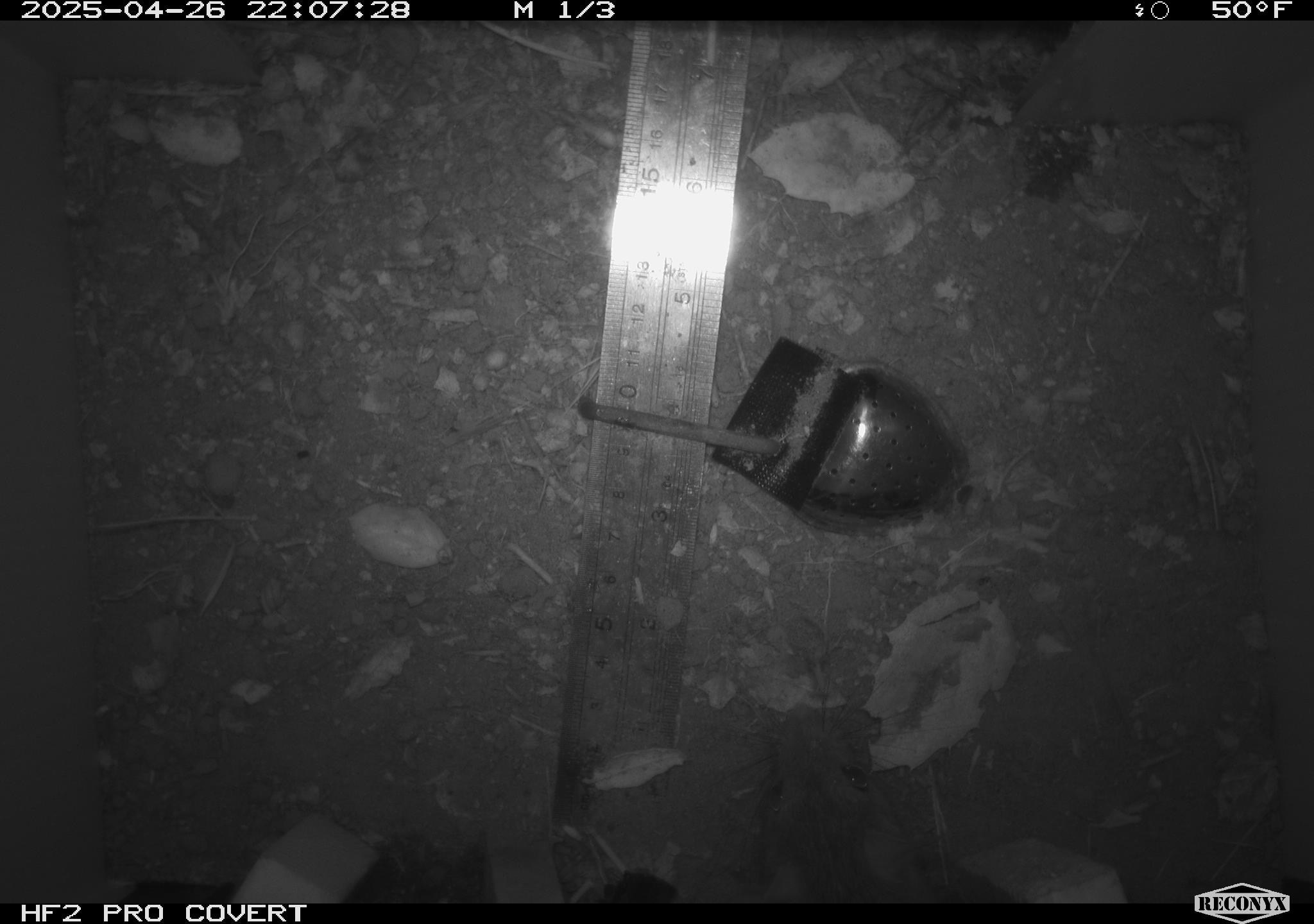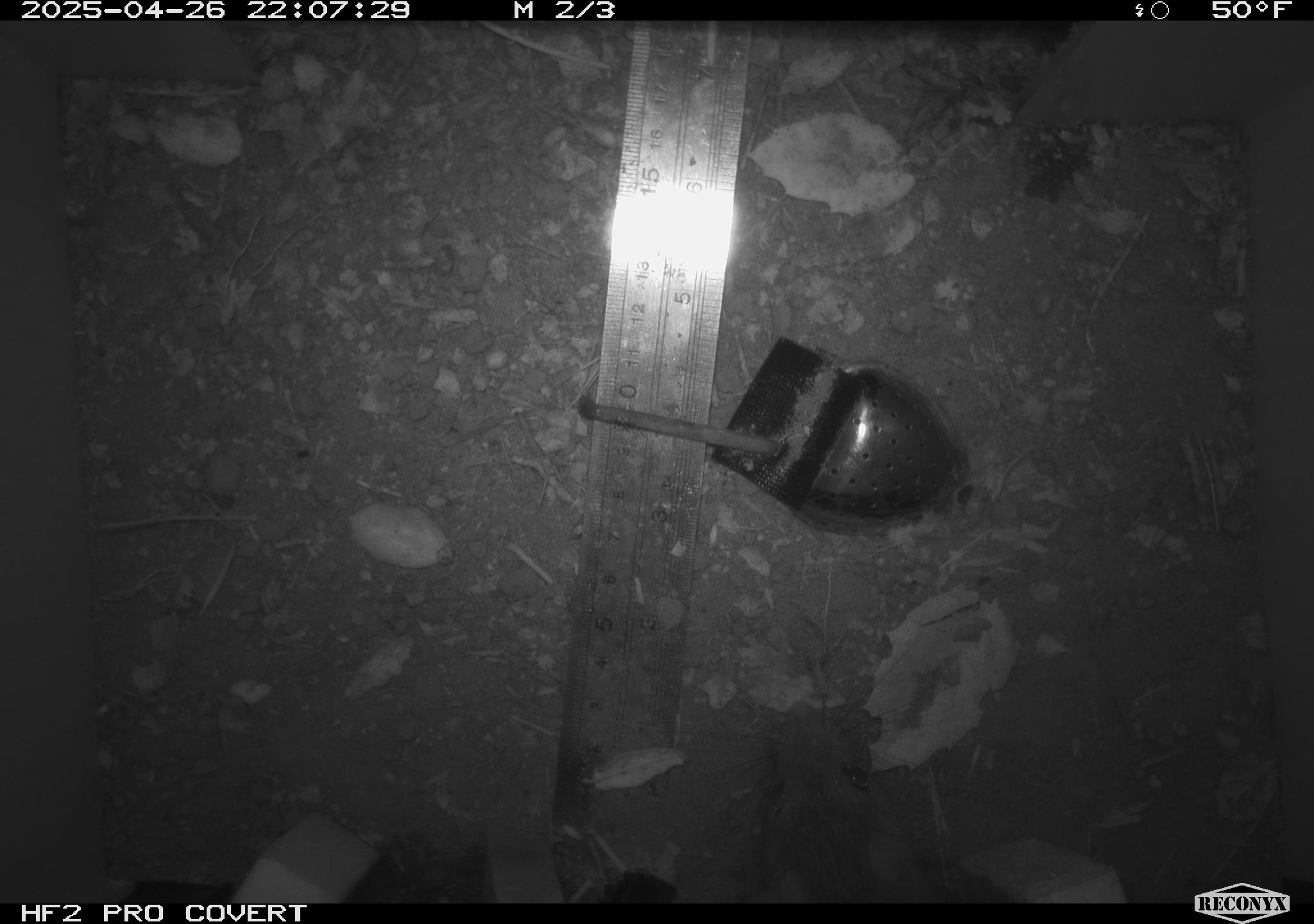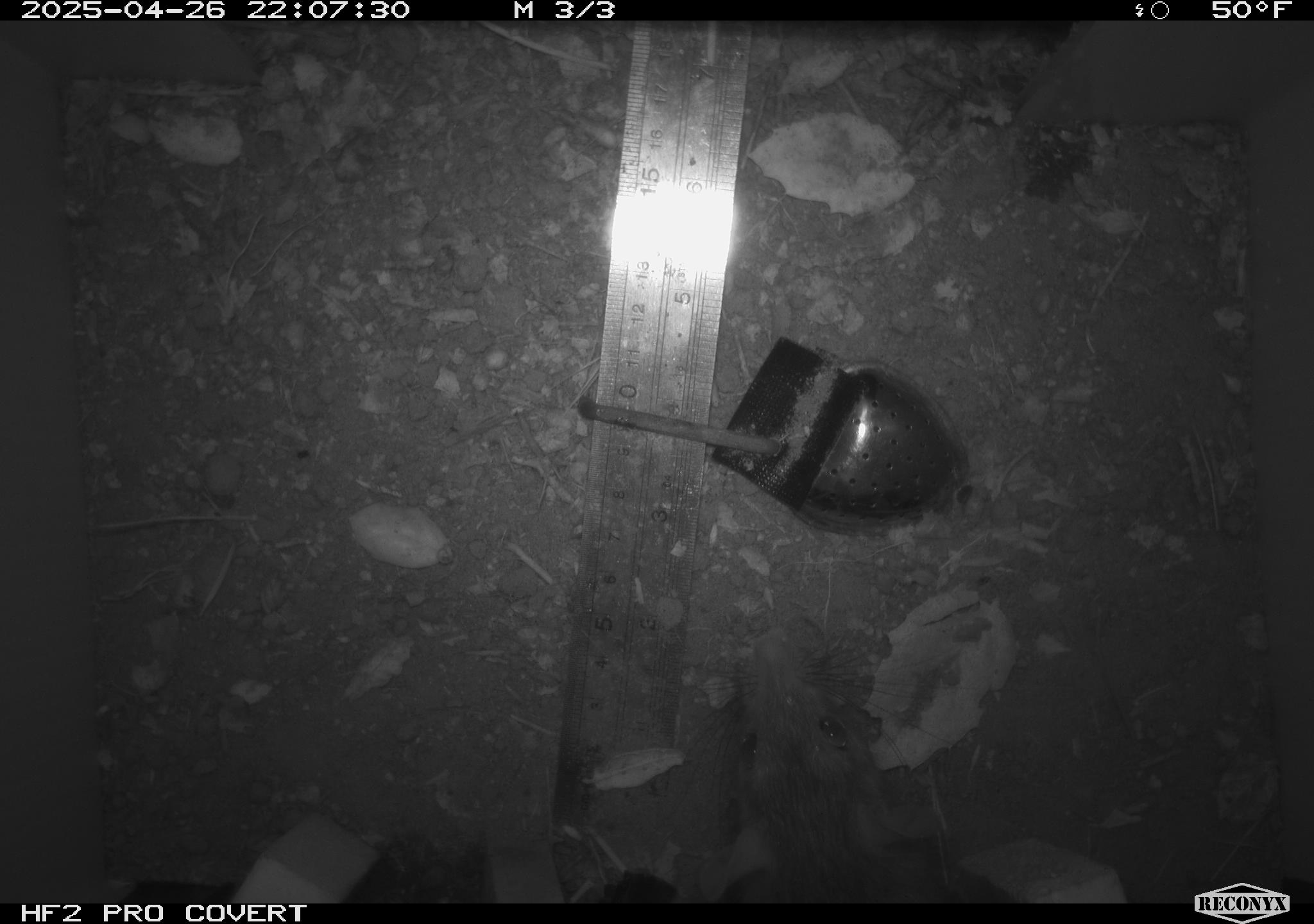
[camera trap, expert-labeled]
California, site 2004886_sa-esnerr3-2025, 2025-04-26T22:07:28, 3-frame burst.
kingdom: Animalia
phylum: Chordata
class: Mammalia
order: Rodentia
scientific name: Rodentia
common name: rodent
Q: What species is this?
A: Rodent (Rodentia).